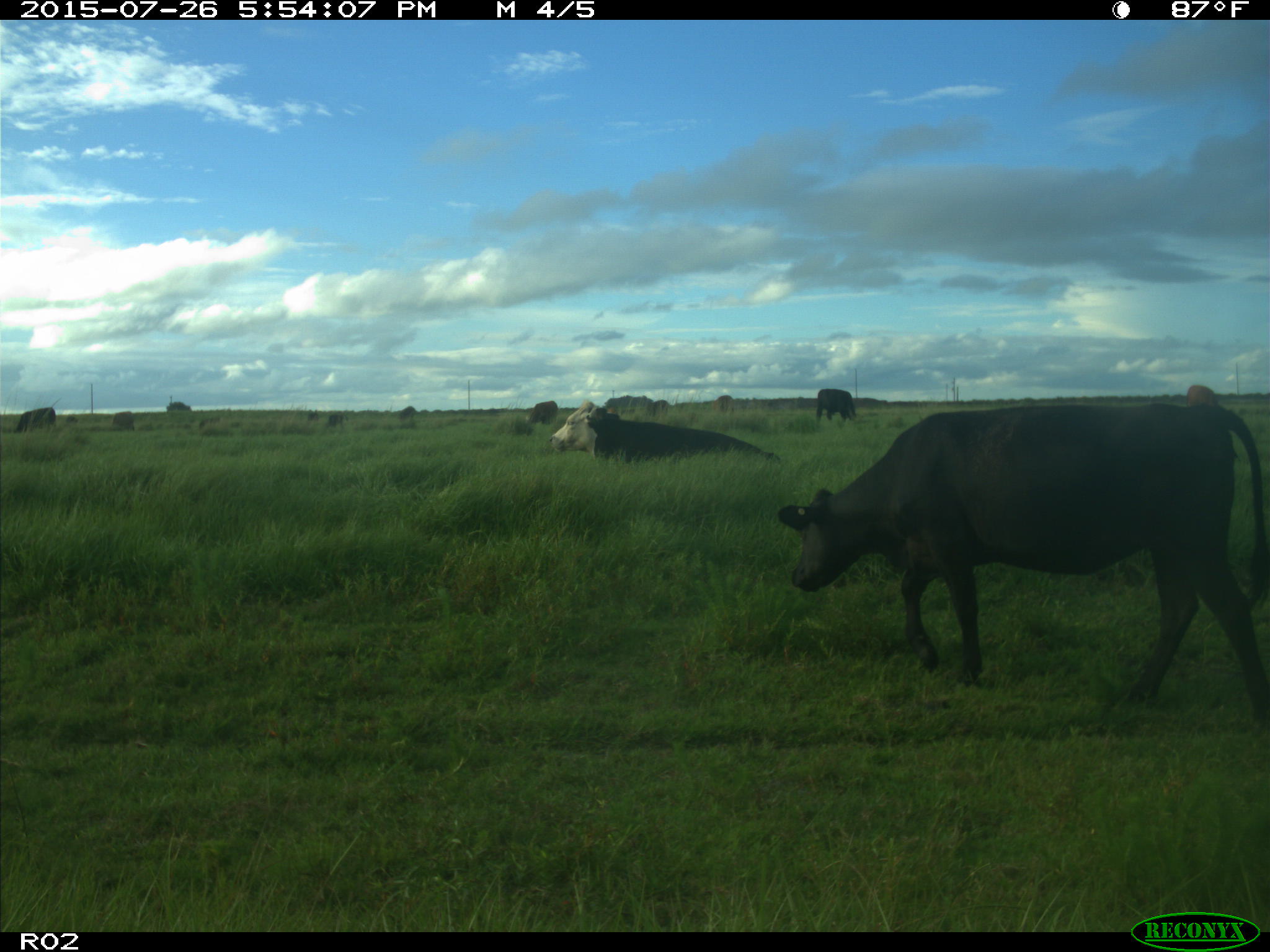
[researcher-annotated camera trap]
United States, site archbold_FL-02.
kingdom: Animalia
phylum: Chordata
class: Mammalia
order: Artiodactyla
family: Bovidae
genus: Bos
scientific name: Bos taurus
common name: domestic cow